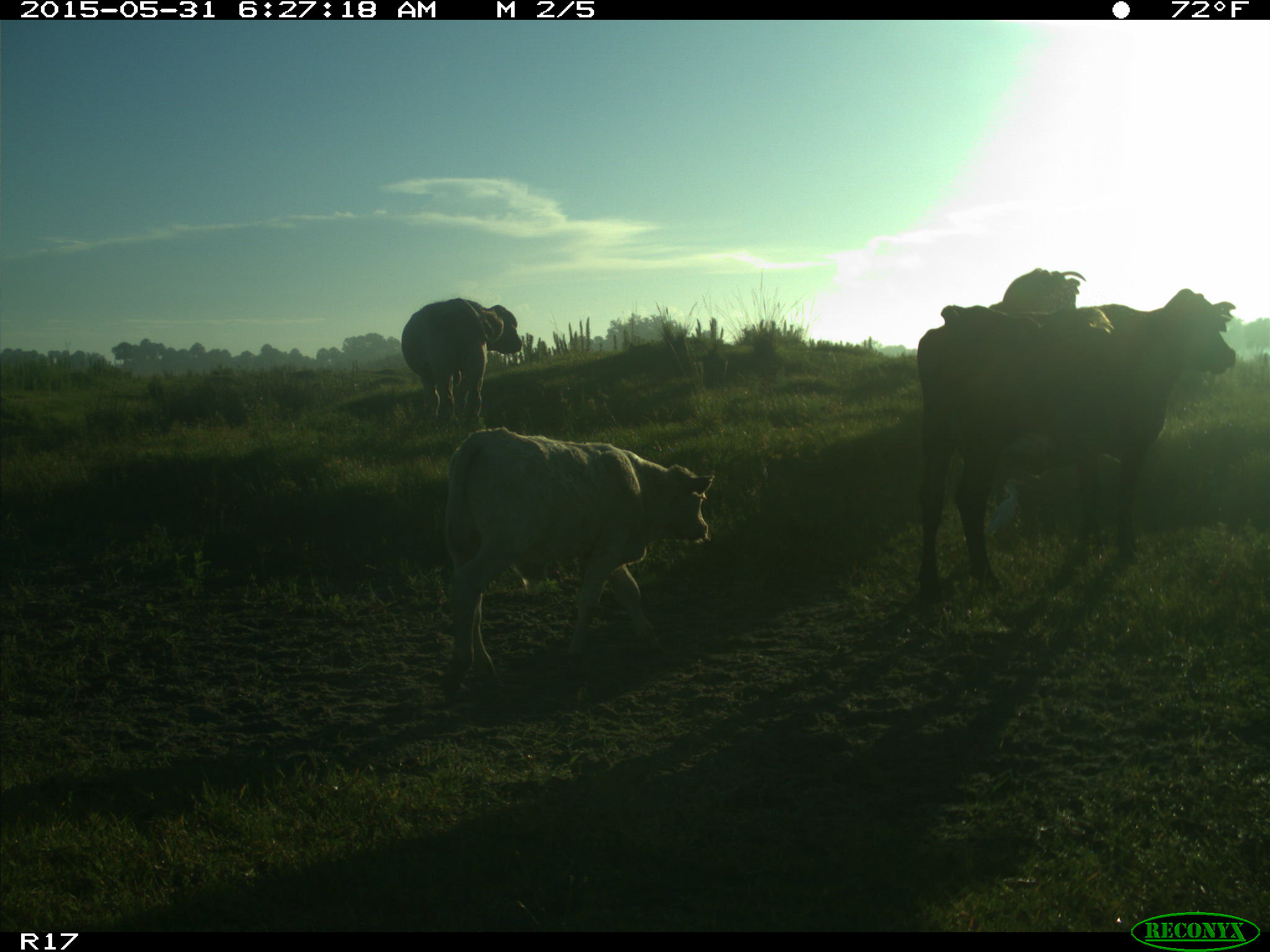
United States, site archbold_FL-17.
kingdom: Animalia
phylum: Chordata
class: Mammalia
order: Artiodactyla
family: Bovidae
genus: Bos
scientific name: Bos taurus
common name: domestic cow